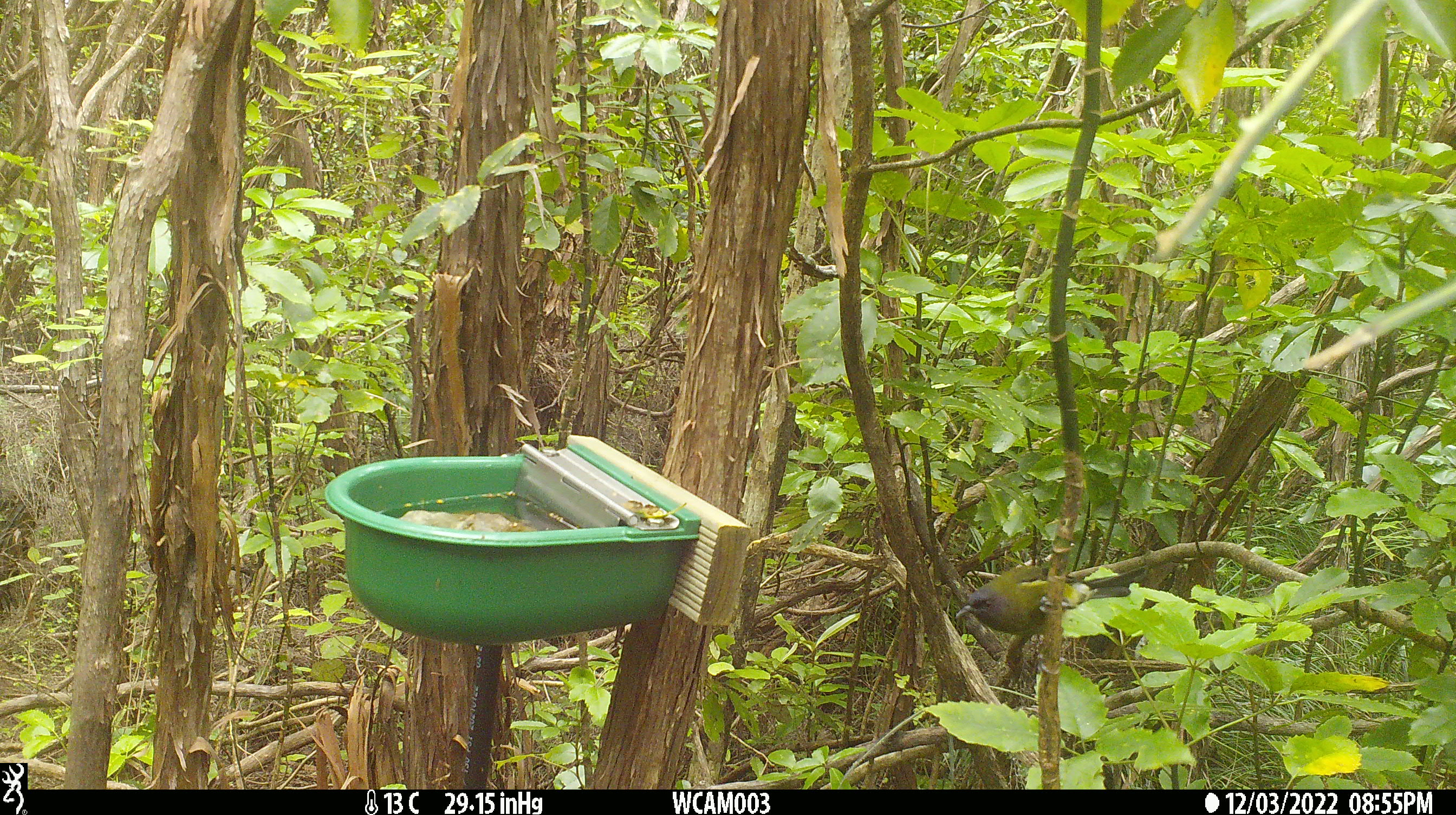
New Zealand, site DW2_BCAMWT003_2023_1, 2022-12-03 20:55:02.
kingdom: Animalia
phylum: Chordata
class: Aves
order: Passeriformes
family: Meliphagidae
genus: Anthornis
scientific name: Anthornis melanura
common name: new zealand bellbird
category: bellbird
Bellbird (new zealand bellbird) (Anthornis melanura).